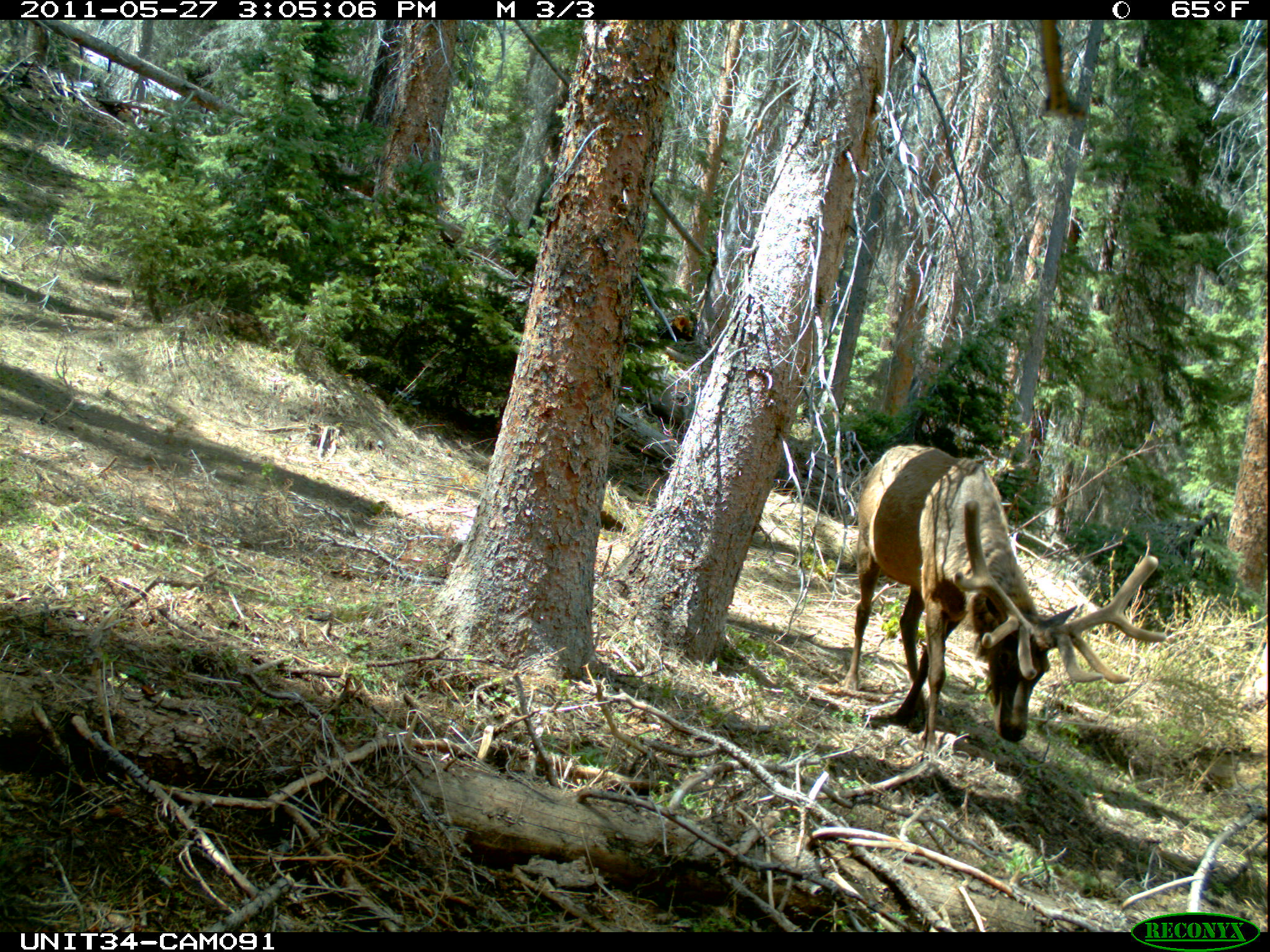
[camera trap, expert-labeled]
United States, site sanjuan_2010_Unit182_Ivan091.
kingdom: Animalia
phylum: Chordata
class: Mammalia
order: Artiodactyla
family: Cervidae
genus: Cervus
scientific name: Cervus elaphus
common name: red deer